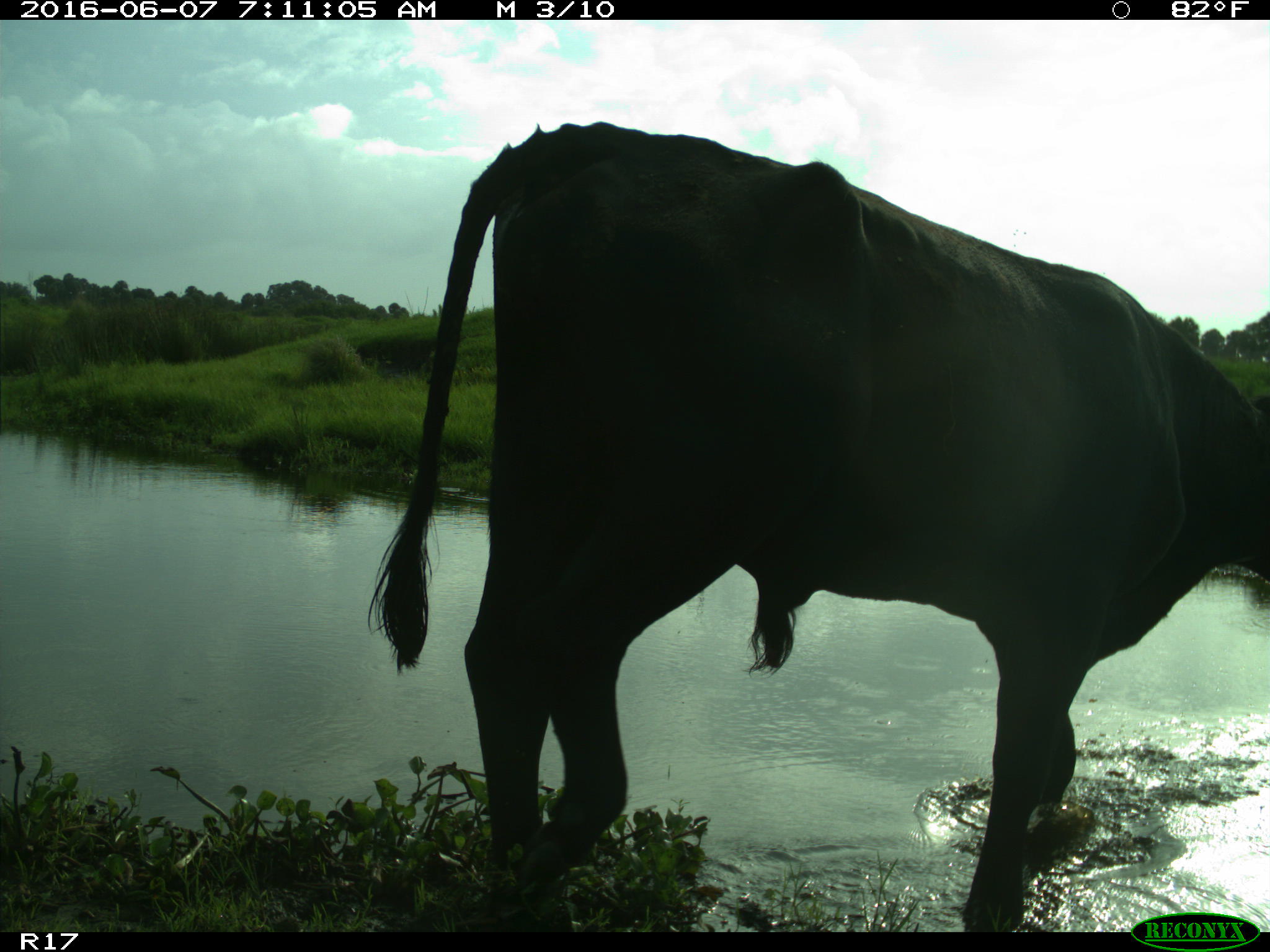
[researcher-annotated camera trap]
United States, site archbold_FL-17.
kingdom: Animalia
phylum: Chordata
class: Mammalia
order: Artiodactyla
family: Bovidae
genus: Bos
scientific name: Bos taurus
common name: domestic cow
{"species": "Bos taurus (domestic cow)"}